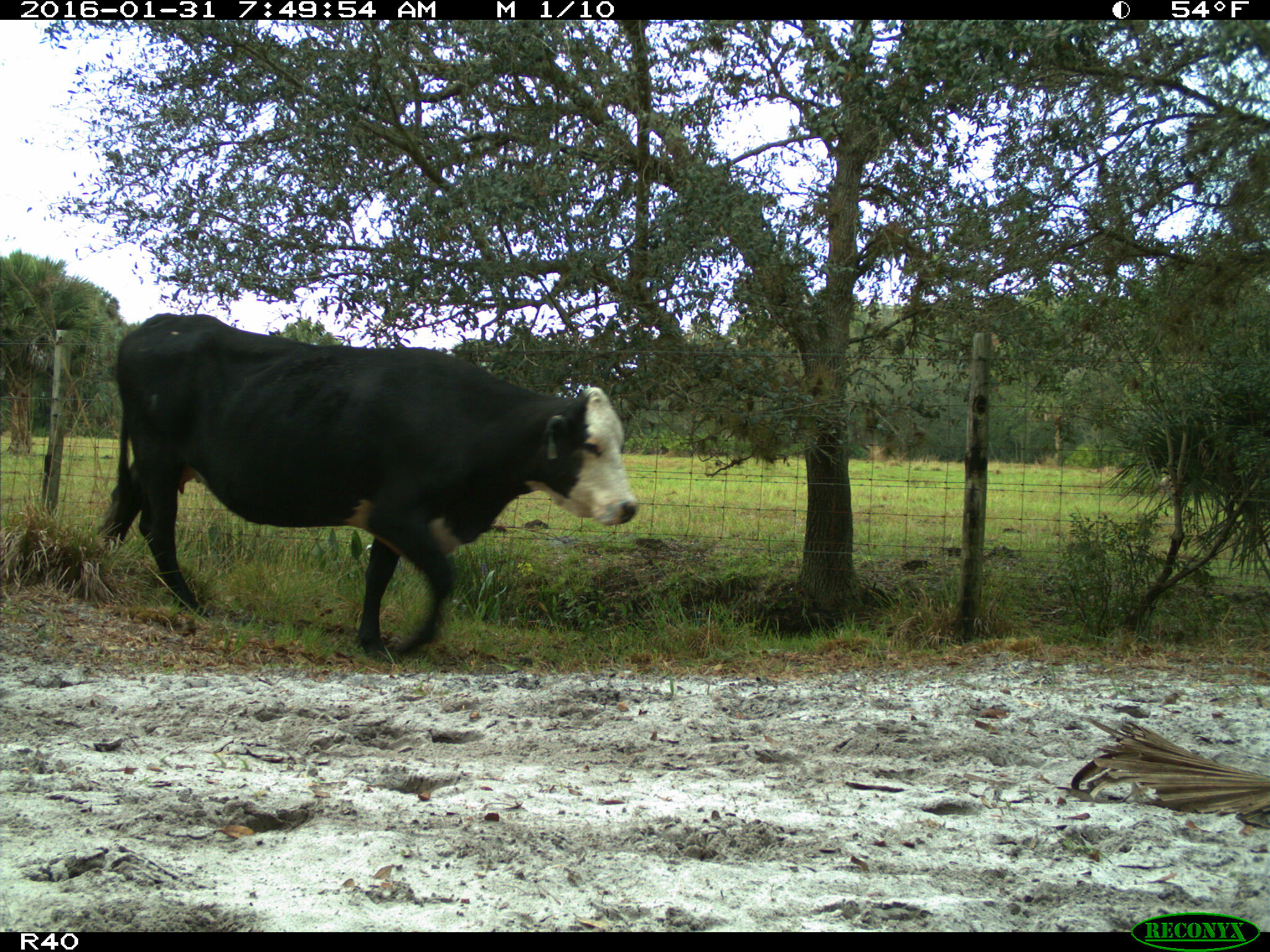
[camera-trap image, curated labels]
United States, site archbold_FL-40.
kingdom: Animalia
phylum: Chordata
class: Mammalia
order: Artiodactyla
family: Bovidae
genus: Bos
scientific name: Bos taurus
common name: domestic cow